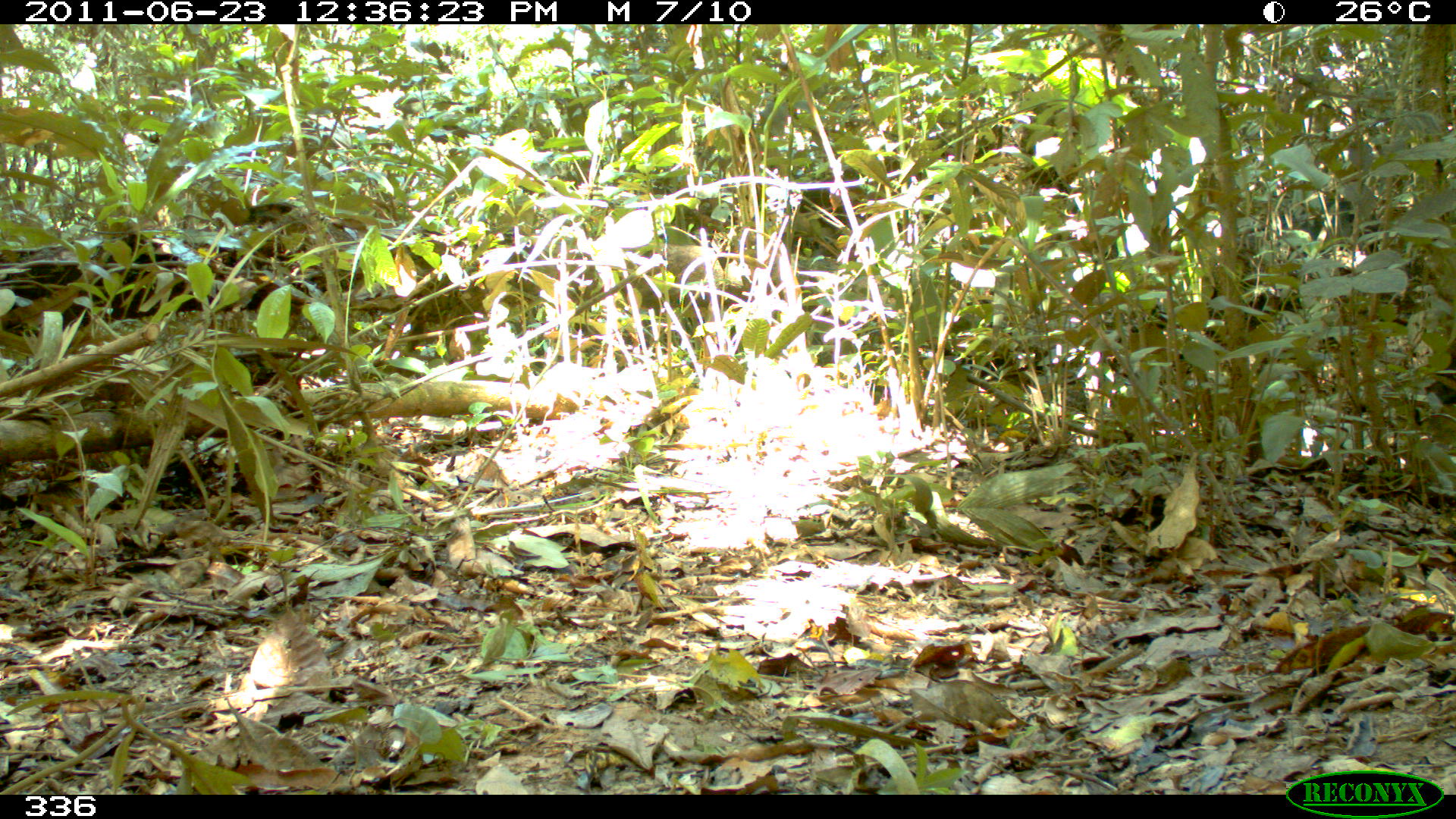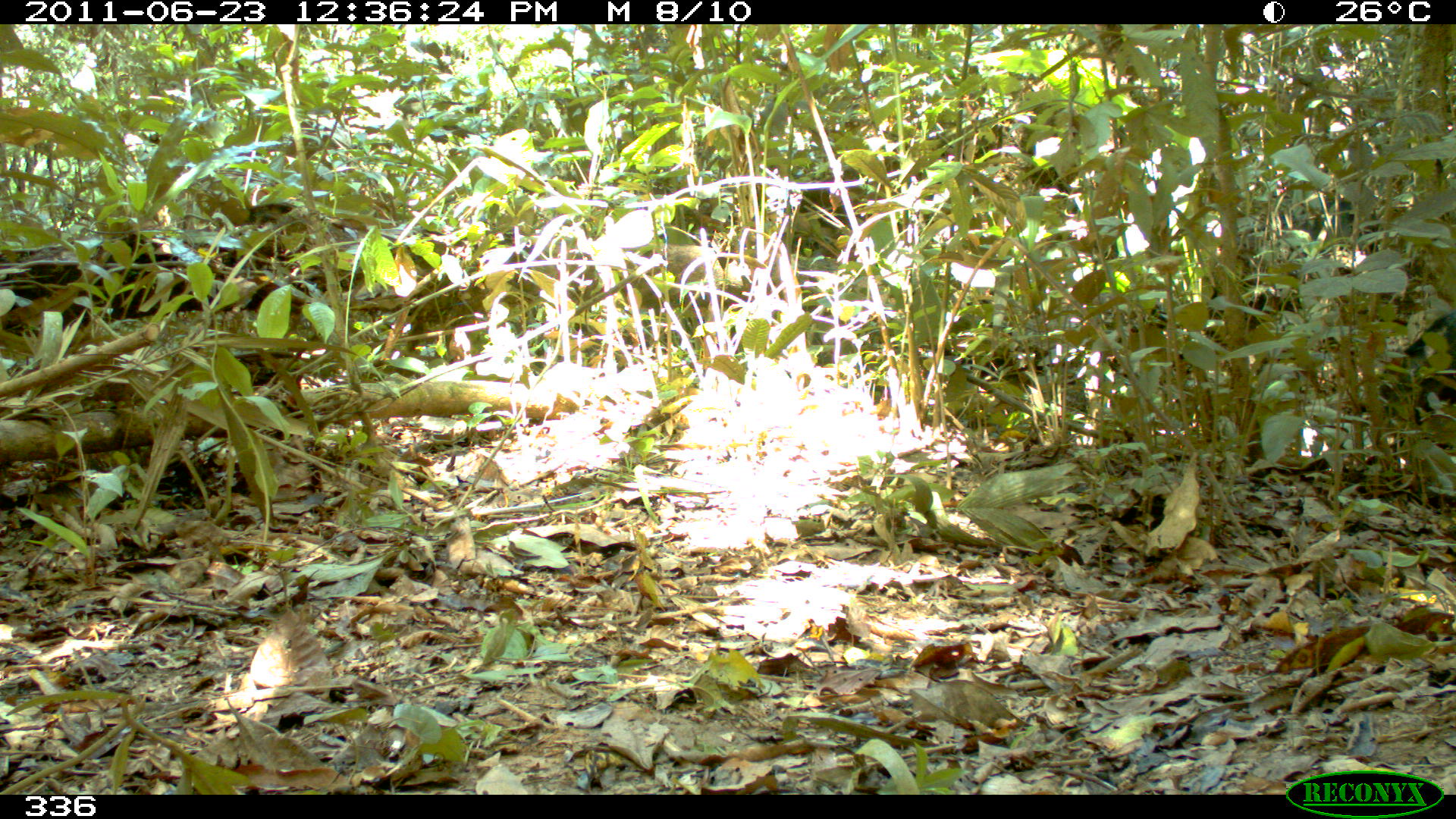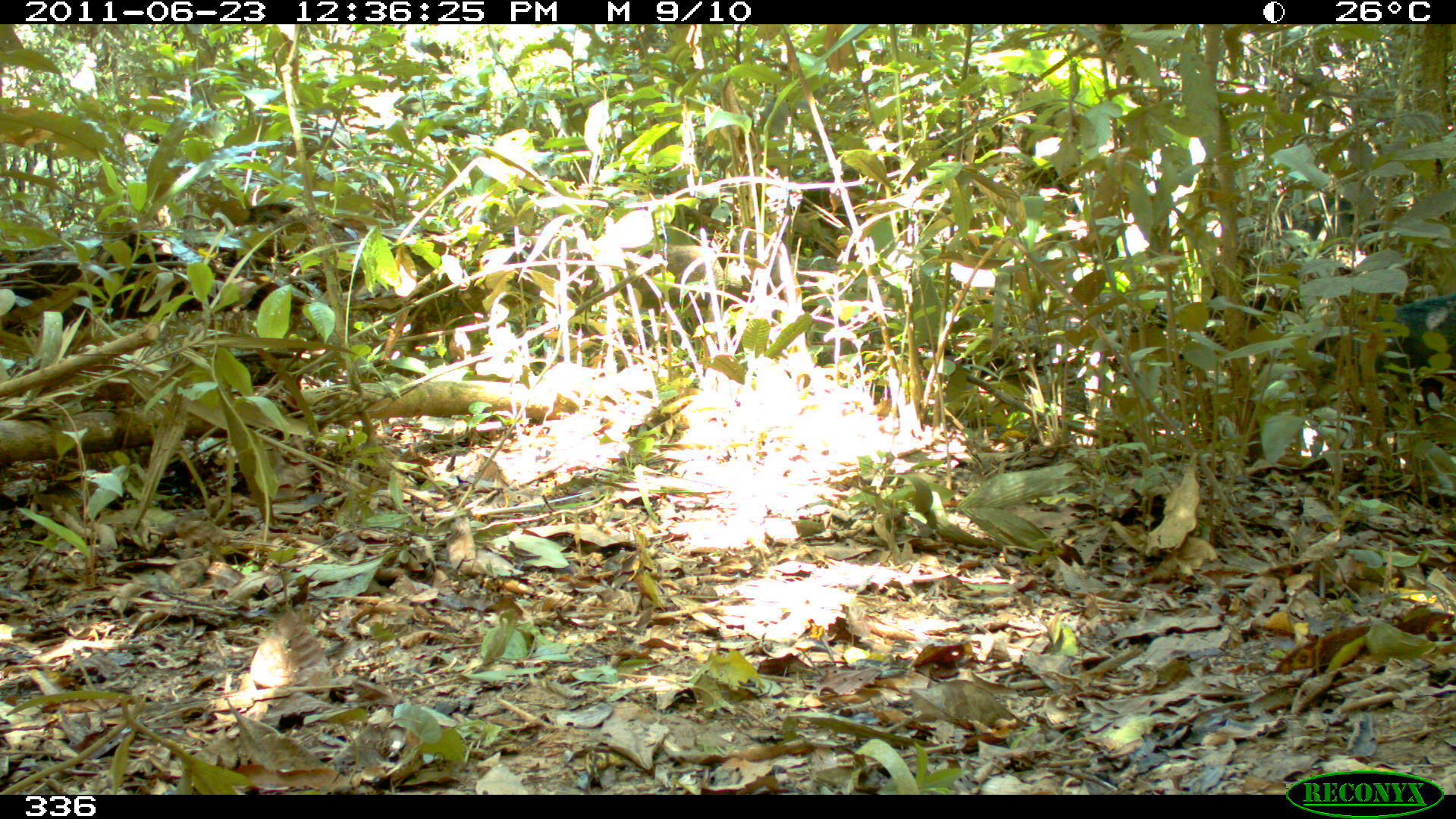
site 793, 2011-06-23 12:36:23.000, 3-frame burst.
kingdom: Animalia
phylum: Chordata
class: Mammalia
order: Artiodactyla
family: Tayassuidae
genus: Tayassu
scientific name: Tayassu pecari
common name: white-lipped peccary